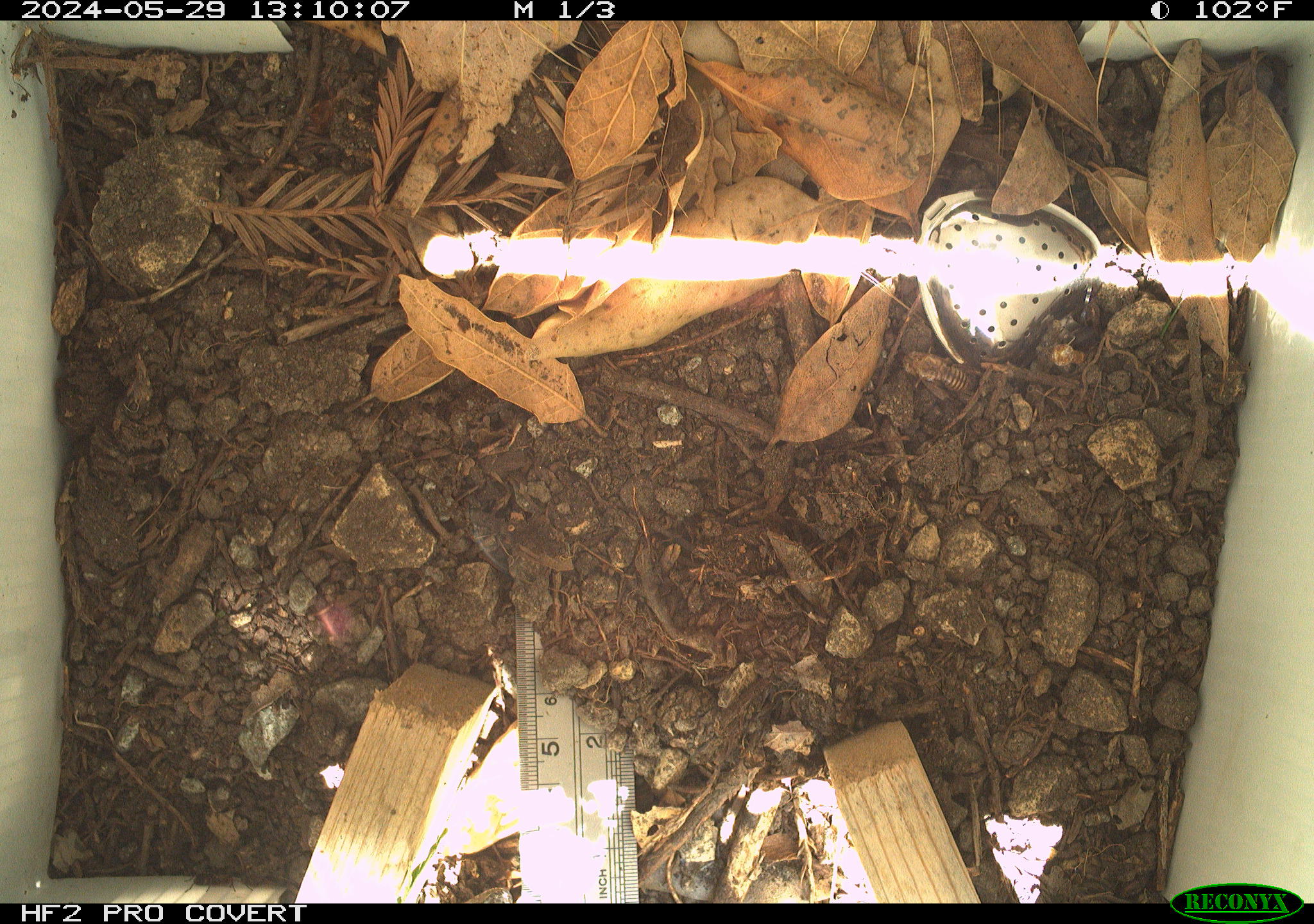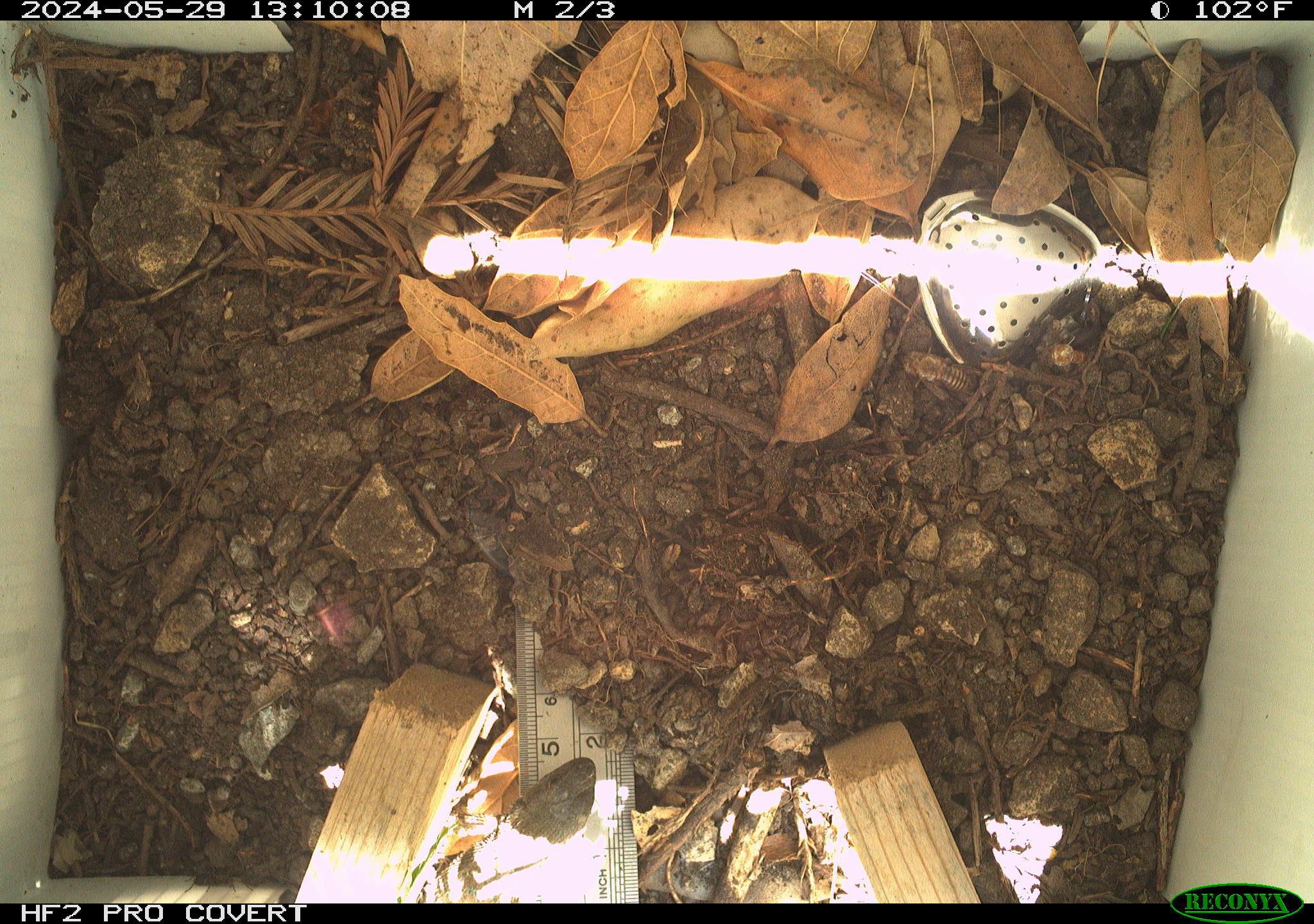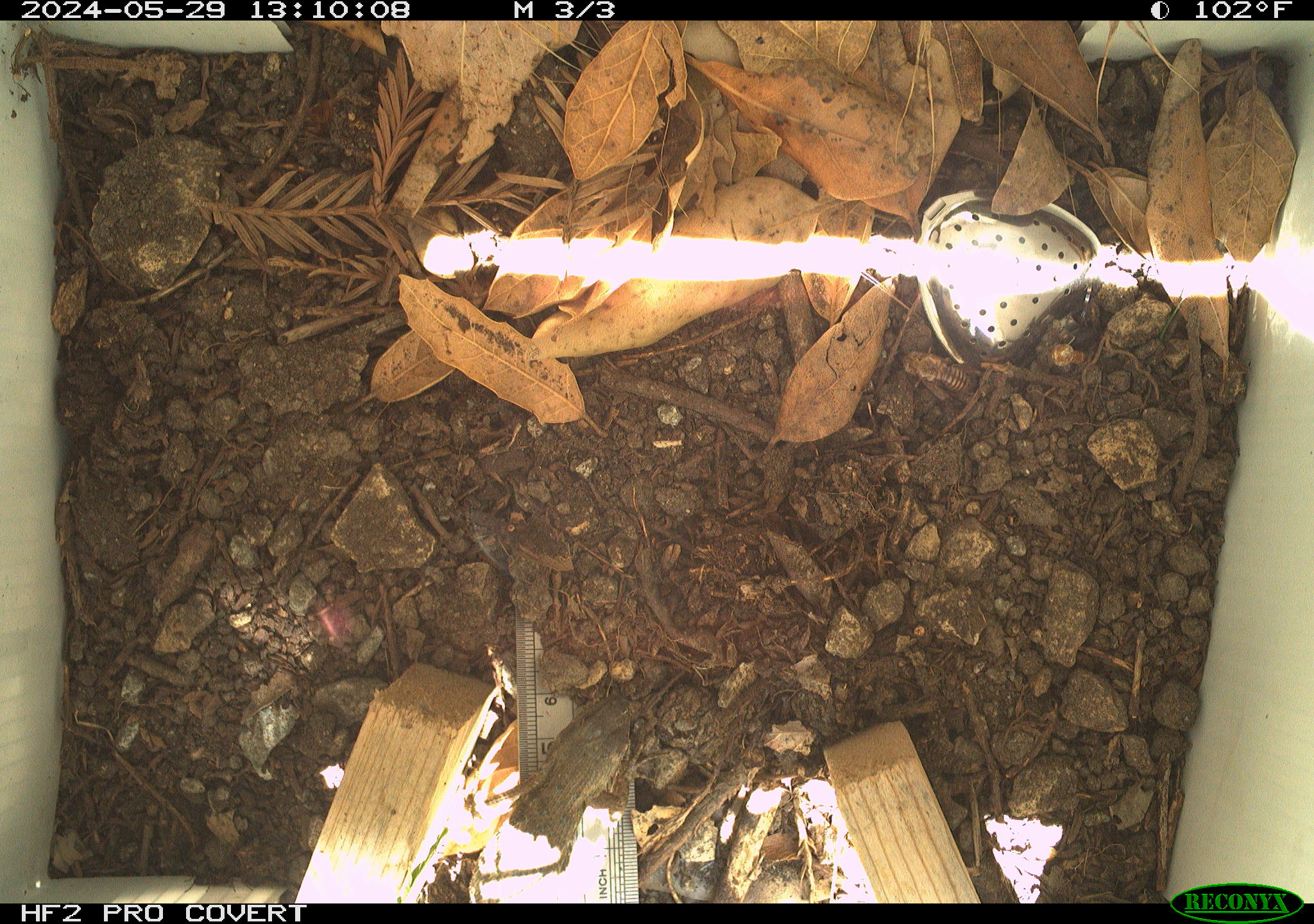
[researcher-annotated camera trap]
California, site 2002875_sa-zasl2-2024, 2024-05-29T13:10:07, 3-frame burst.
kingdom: Animalia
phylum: Chordata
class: Reptilia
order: Squamata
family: Phrynosomatidae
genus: Sceloporus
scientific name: Sceloporus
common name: spiny lizards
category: sceloporus species